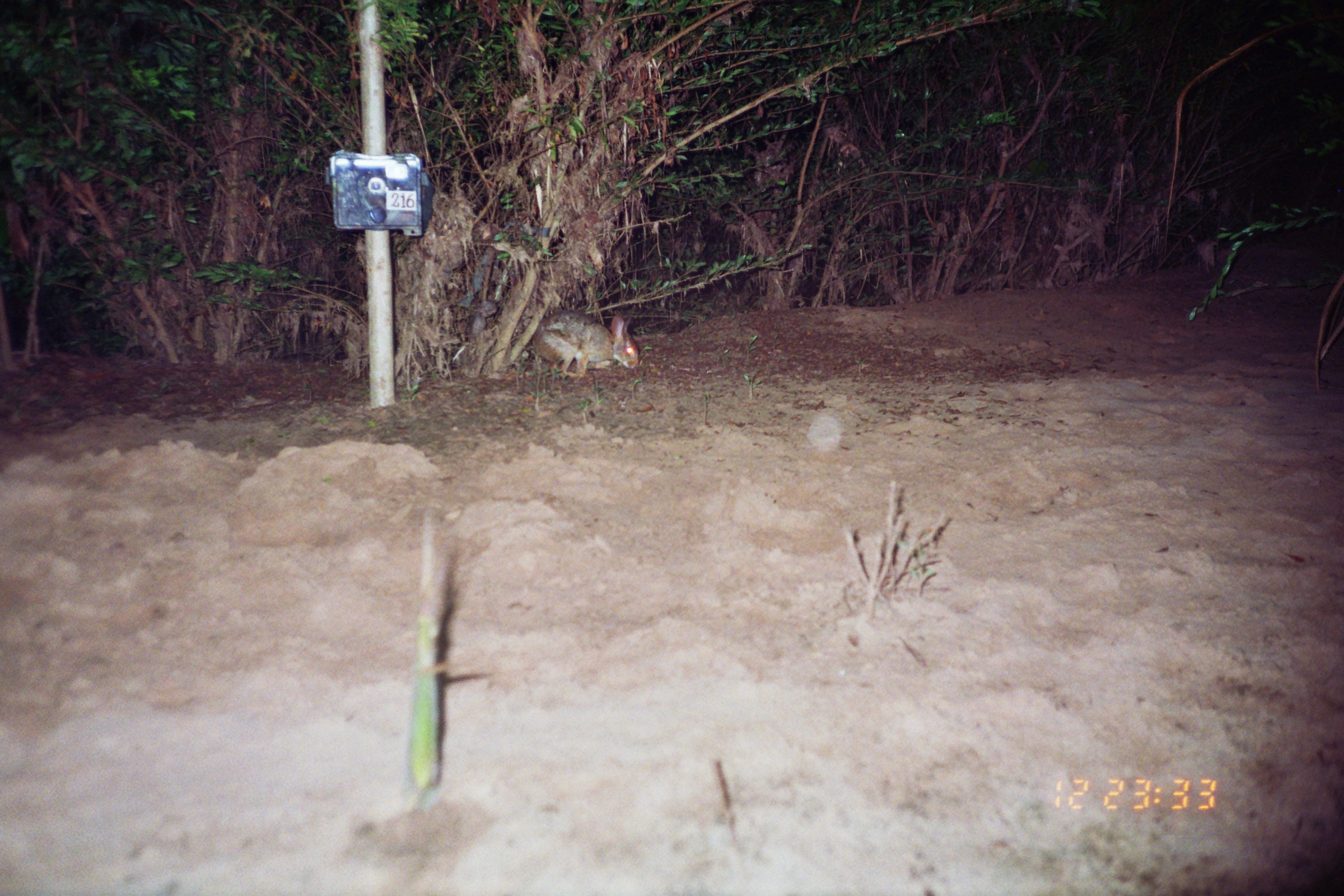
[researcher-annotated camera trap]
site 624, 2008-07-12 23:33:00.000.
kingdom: Animalia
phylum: Chordata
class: Mammalia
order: Lagomorpha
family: Leporidae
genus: Sylvilagus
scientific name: Sylvilagus brasiliensis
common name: tapeti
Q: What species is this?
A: Sylvilagus brasiliensis (tapeti).